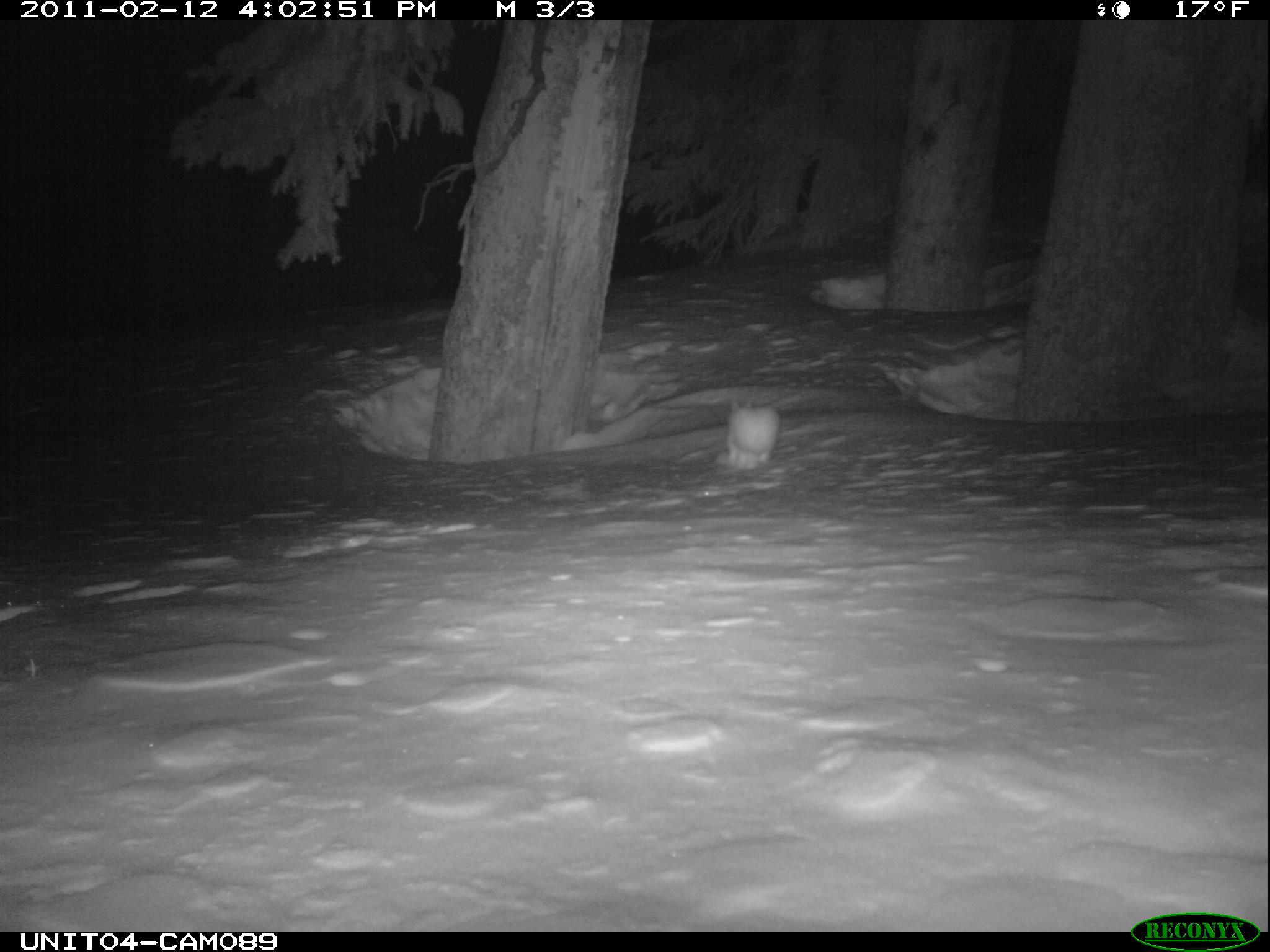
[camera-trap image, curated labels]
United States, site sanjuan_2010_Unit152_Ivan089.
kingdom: Animalia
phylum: Chordata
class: Mammalia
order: Lagomorpha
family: Leporidae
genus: Lepus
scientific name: Lepus americanus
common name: snowshoe hare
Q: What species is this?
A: Lepus americanus (snowshoe hare).